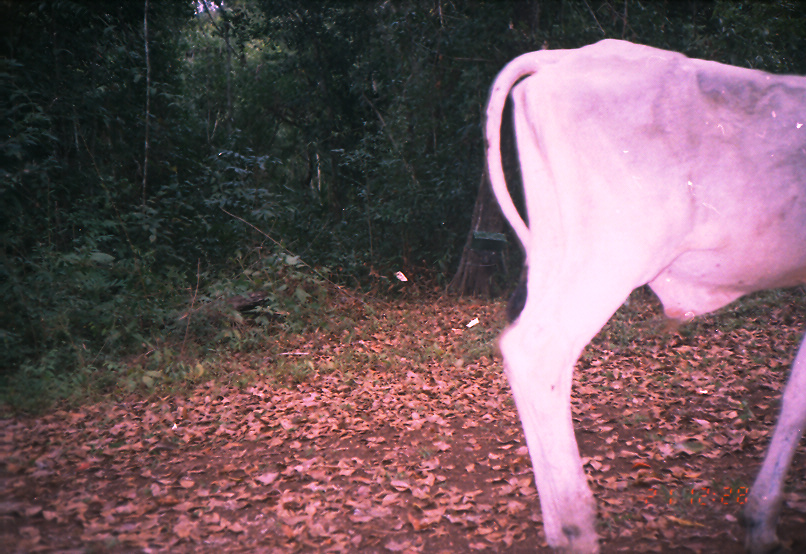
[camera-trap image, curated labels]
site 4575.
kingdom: Animalia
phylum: Chordata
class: Mammalia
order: Artiodactyla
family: Bovidae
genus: Bos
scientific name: Bos taurus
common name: domestic cattle